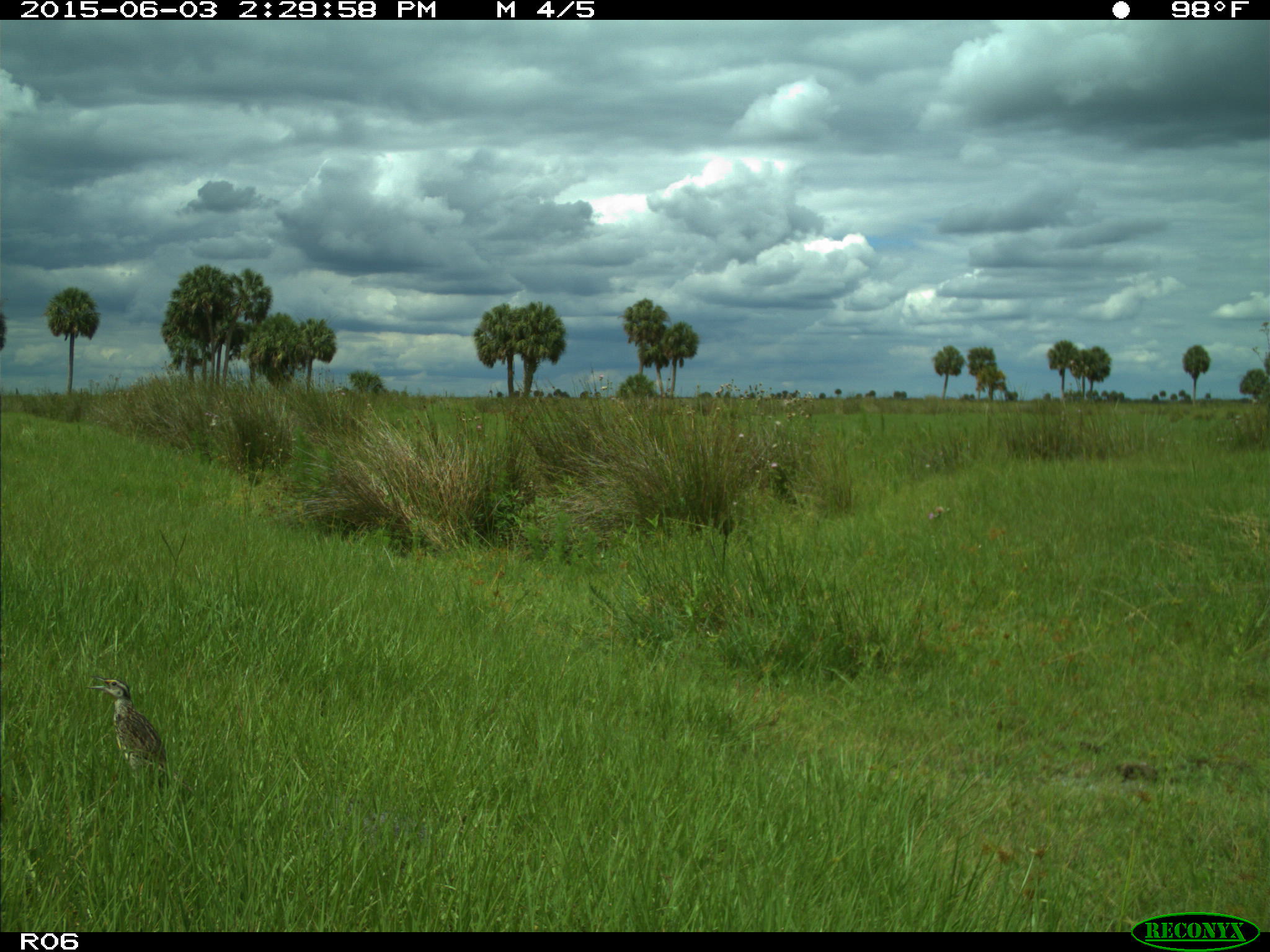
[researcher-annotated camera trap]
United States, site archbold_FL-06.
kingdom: Animalia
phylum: Chordata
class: Aves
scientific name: Aves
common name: birds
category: unidentified bird